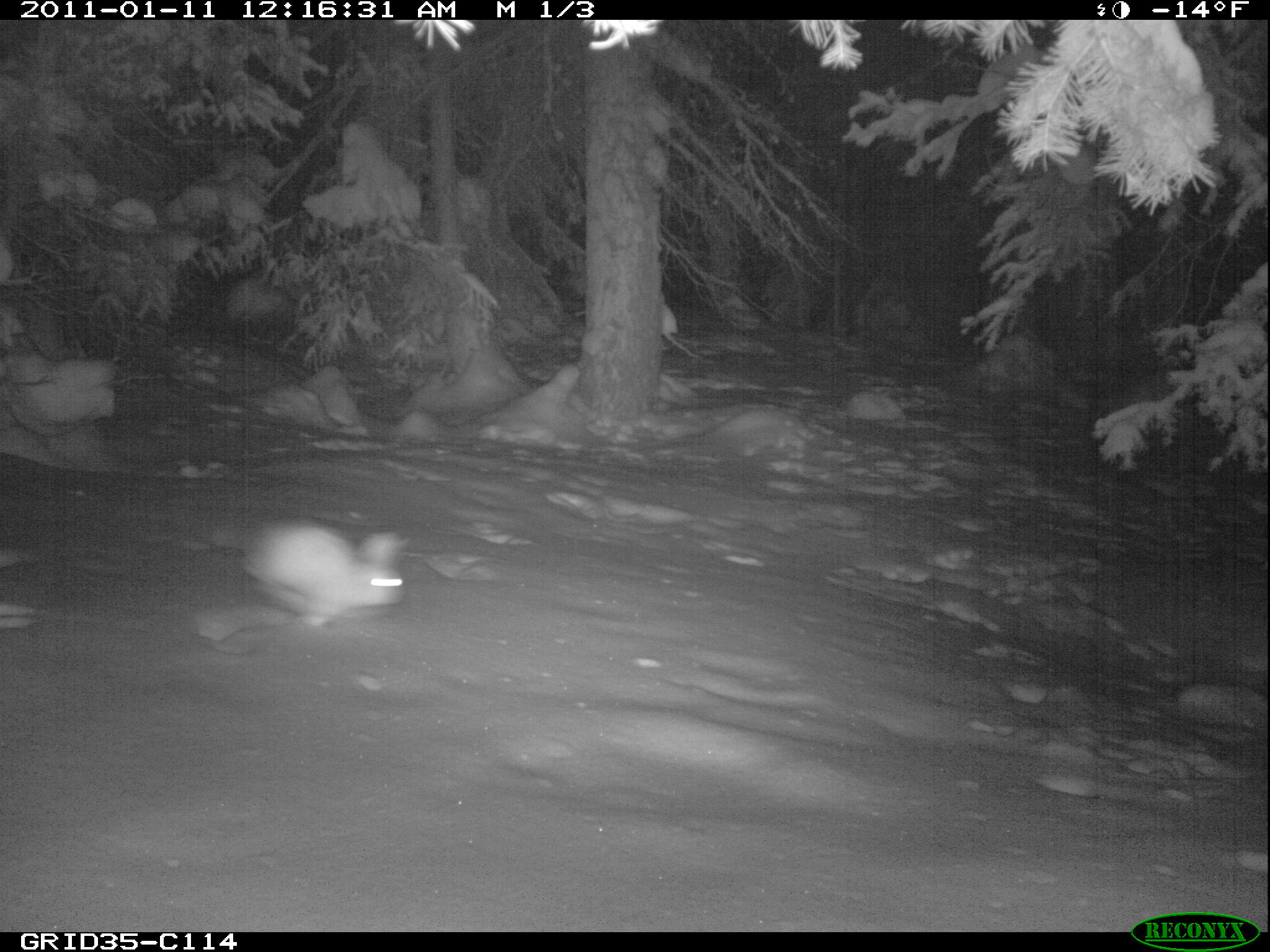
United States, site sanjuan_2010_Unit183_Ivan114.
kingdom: Animalia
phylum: Chordata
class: Mammalia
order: Lagomorpha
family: Leporidae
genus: Lepus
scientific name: Lepus americanus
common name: snowshoe hare